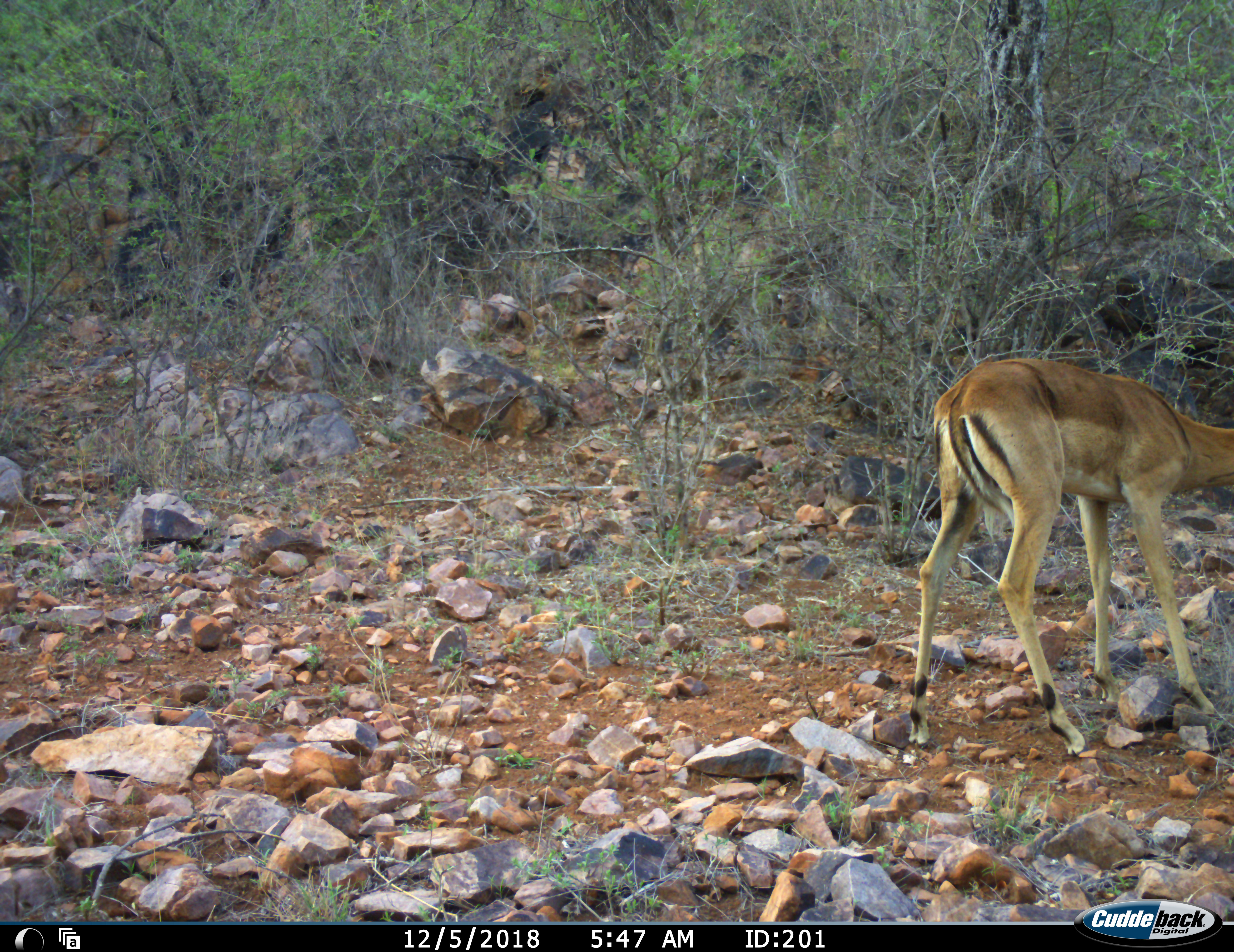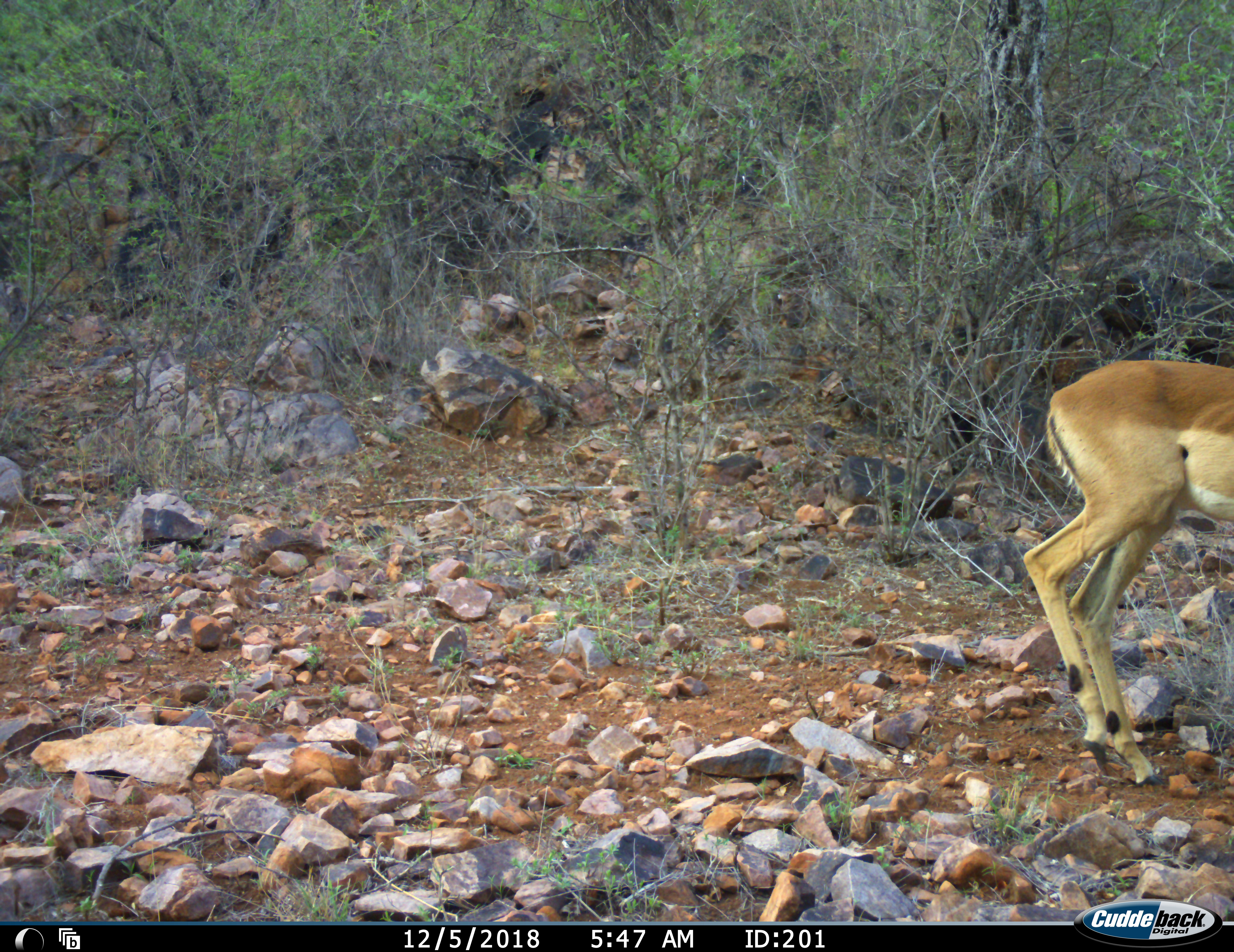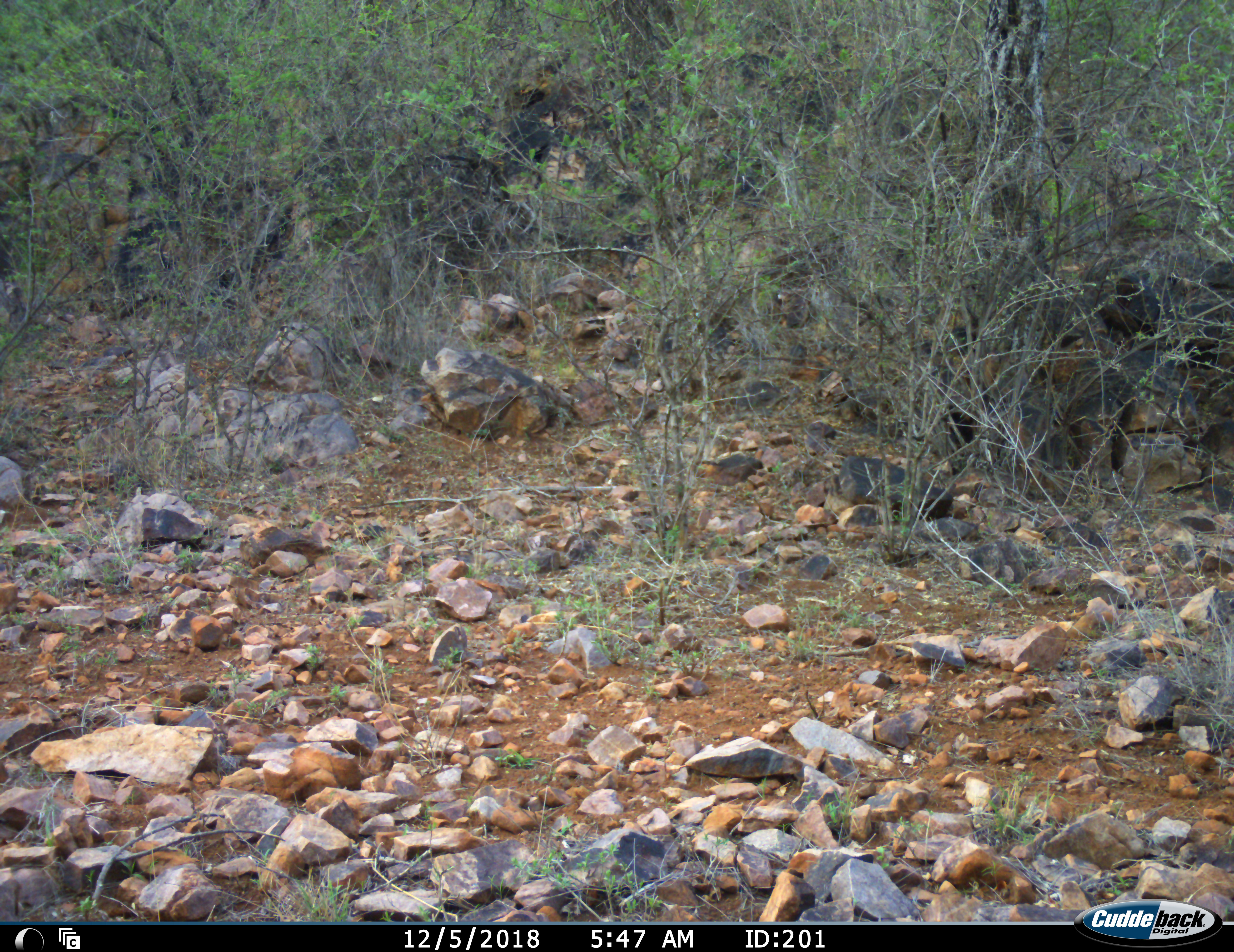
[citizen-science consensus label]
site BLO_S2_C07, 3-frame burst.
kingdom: Animalia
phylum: Chordata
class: Mammalia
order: Artiodactyla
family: Bovidae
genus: Aepyceros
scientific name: Aepyceros melampus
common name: impala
Impala (Aepyceros melampus), count 1. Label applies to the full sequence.